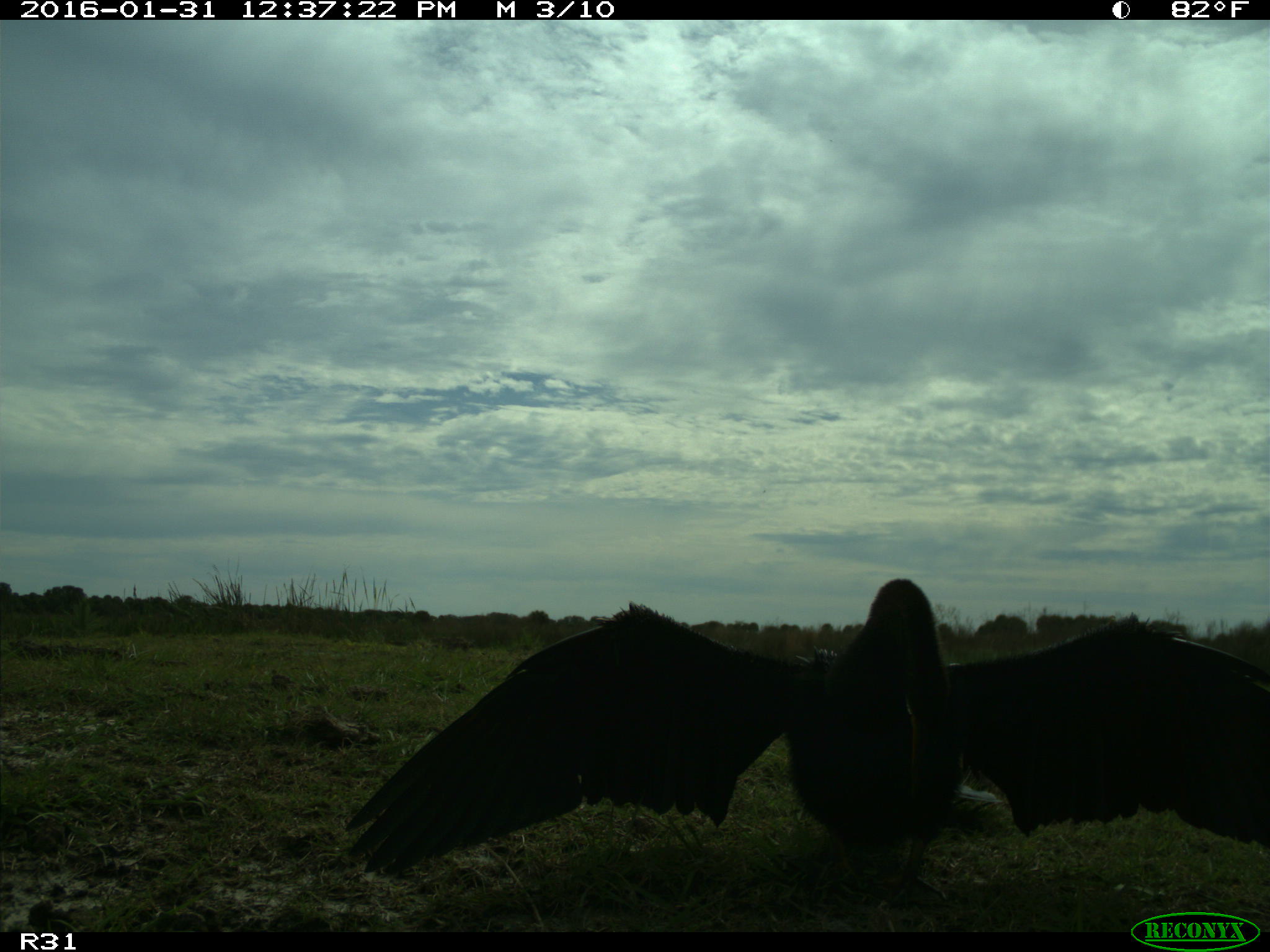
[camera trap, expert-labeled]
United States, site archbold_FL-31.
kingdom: Animalia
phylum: Chordata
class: Aves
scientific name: Aves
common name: birds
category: unidentified bird